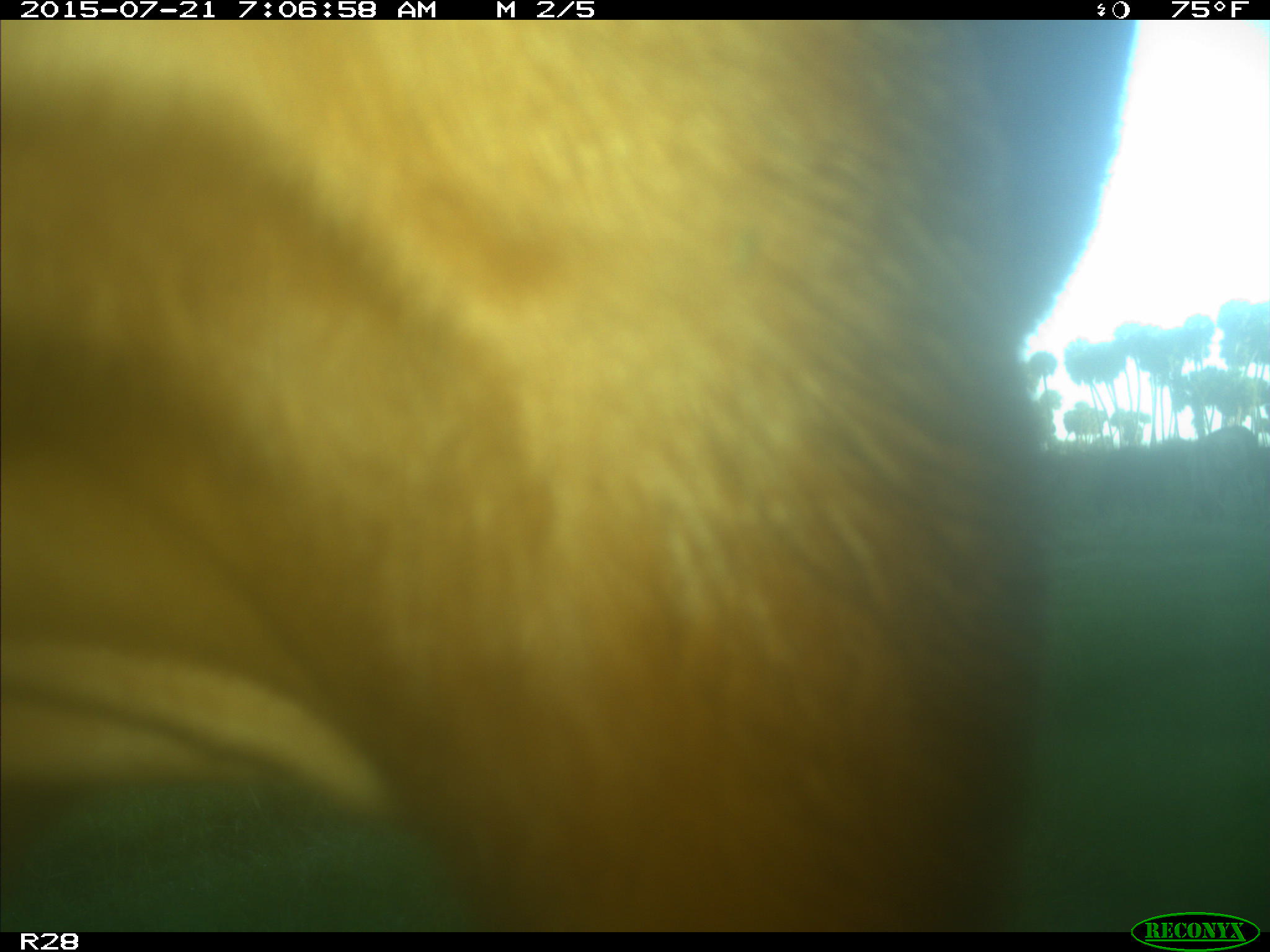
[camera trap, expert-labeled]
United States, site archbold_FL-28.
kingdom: Animalia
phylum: Chordata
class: Mammalia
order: Artiodactyla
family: Bovidae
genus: Bos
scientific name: Bos taurus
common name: domestic cow